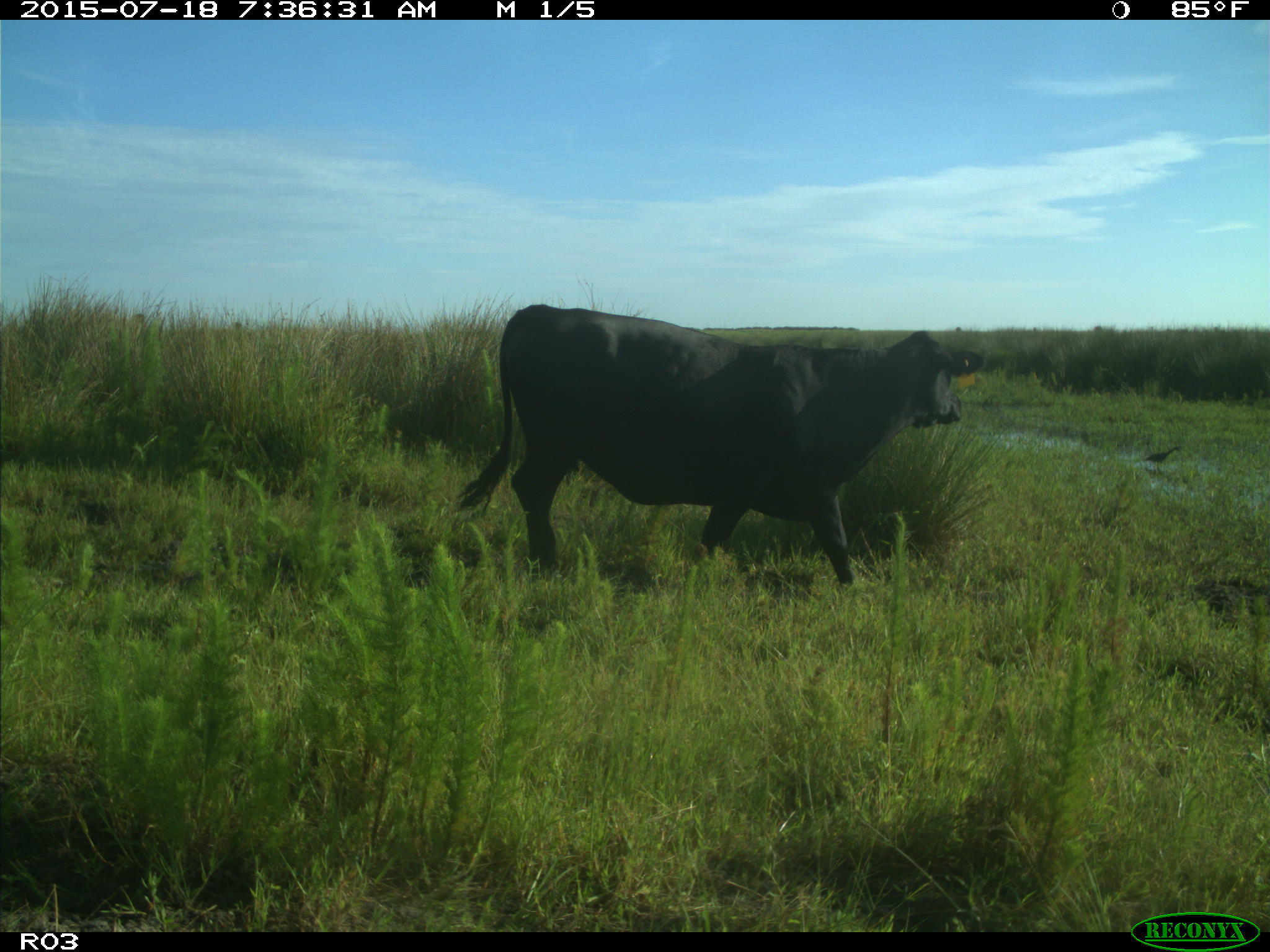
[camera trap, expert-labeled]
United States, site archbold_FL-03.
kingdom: Animalia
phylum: Chordata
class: Mammalia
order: Artiodactyla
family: Bovidae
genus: Bos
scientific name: Bos taurus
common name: domestic cow